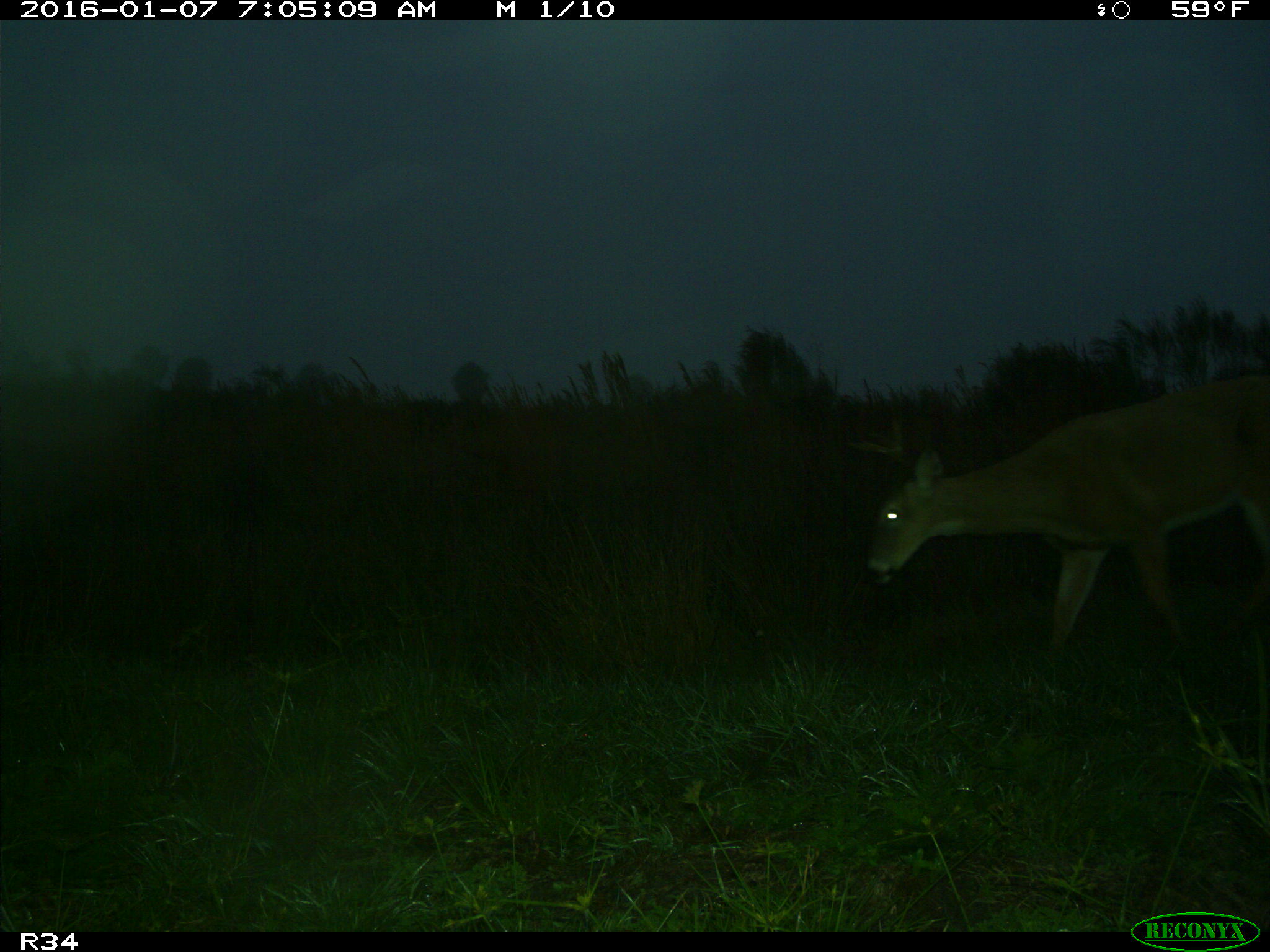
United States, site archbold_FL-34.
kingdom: Animalia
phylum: Chordata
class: Mammalia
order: Artiodactyla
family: Cervidae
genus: Odocoileus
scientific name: Odocoileus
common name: deer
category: unidentified deer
Unidentified deer (deer) (Odocoileus).